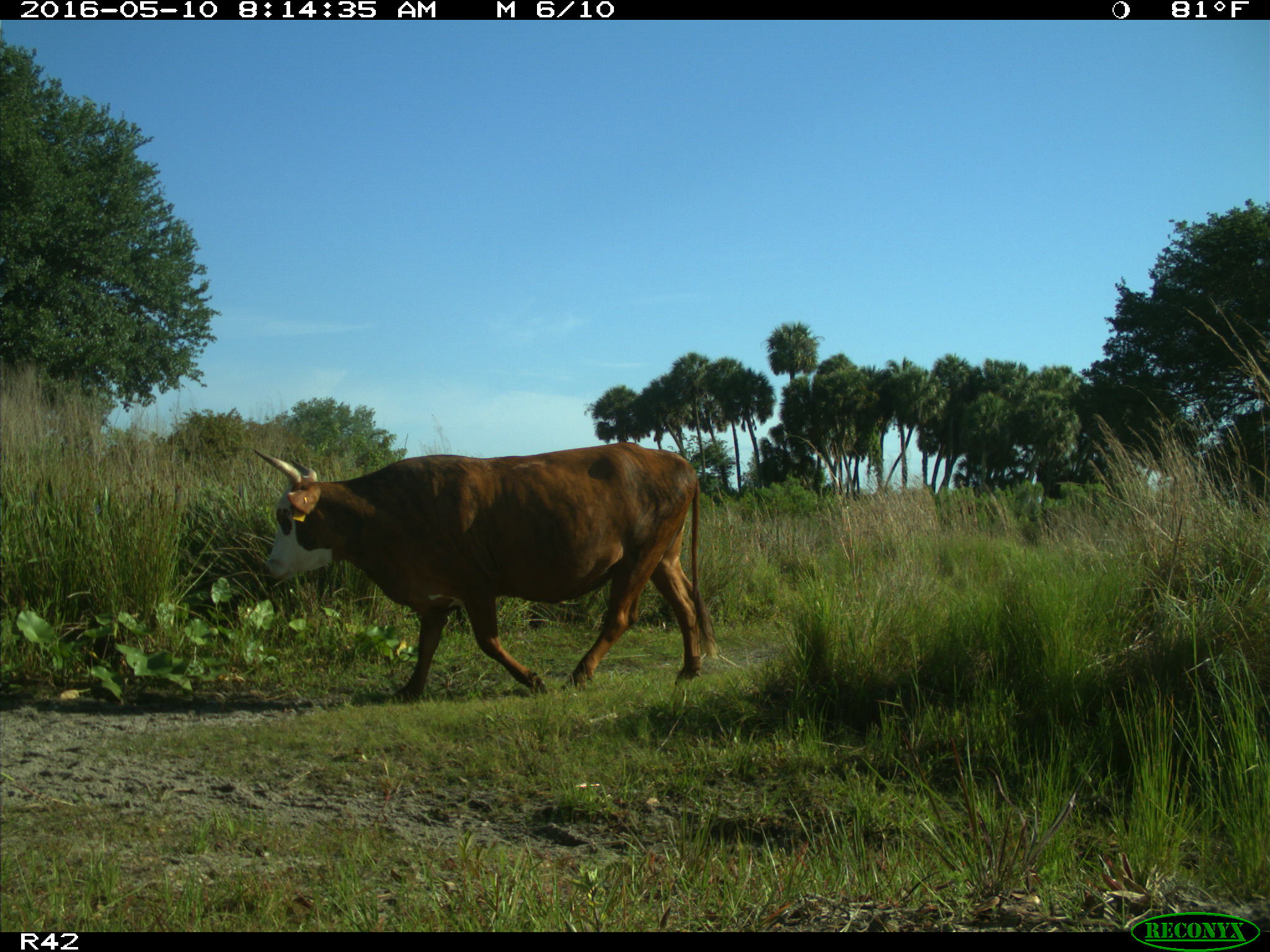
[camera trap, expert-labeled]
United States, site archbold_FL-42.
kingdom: Animalia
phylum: Chordata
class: Mammalia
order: Artiodactyla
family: Bovidae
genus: Bos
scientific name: Bos taurus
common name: domestic cow